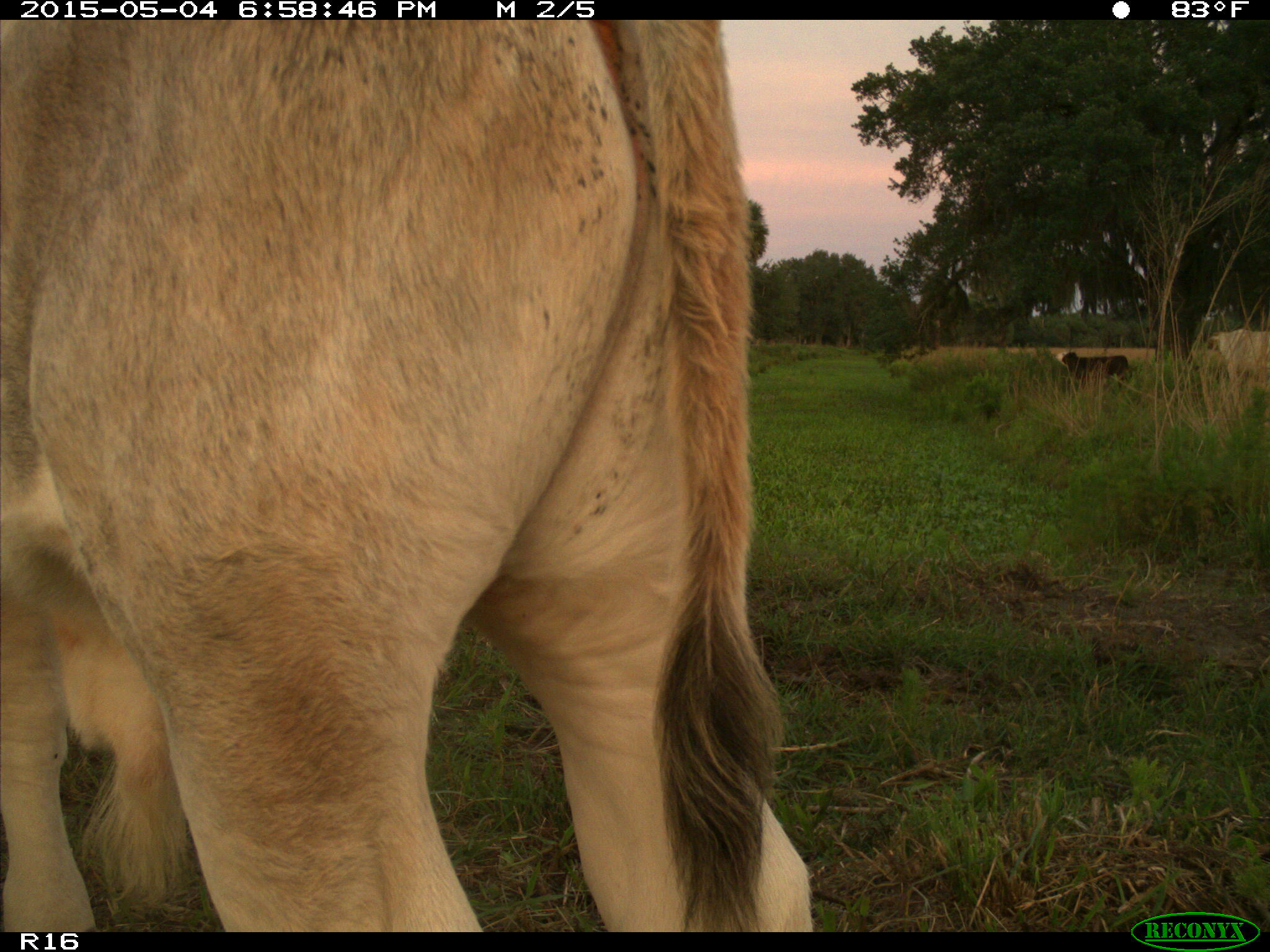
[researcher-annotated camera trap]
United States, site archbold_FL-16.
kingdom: Animalia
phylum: Chordata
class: Mammalia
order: Artiodactyla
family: Bovidae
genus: Bos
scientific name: Bos taurus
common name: domestic cow